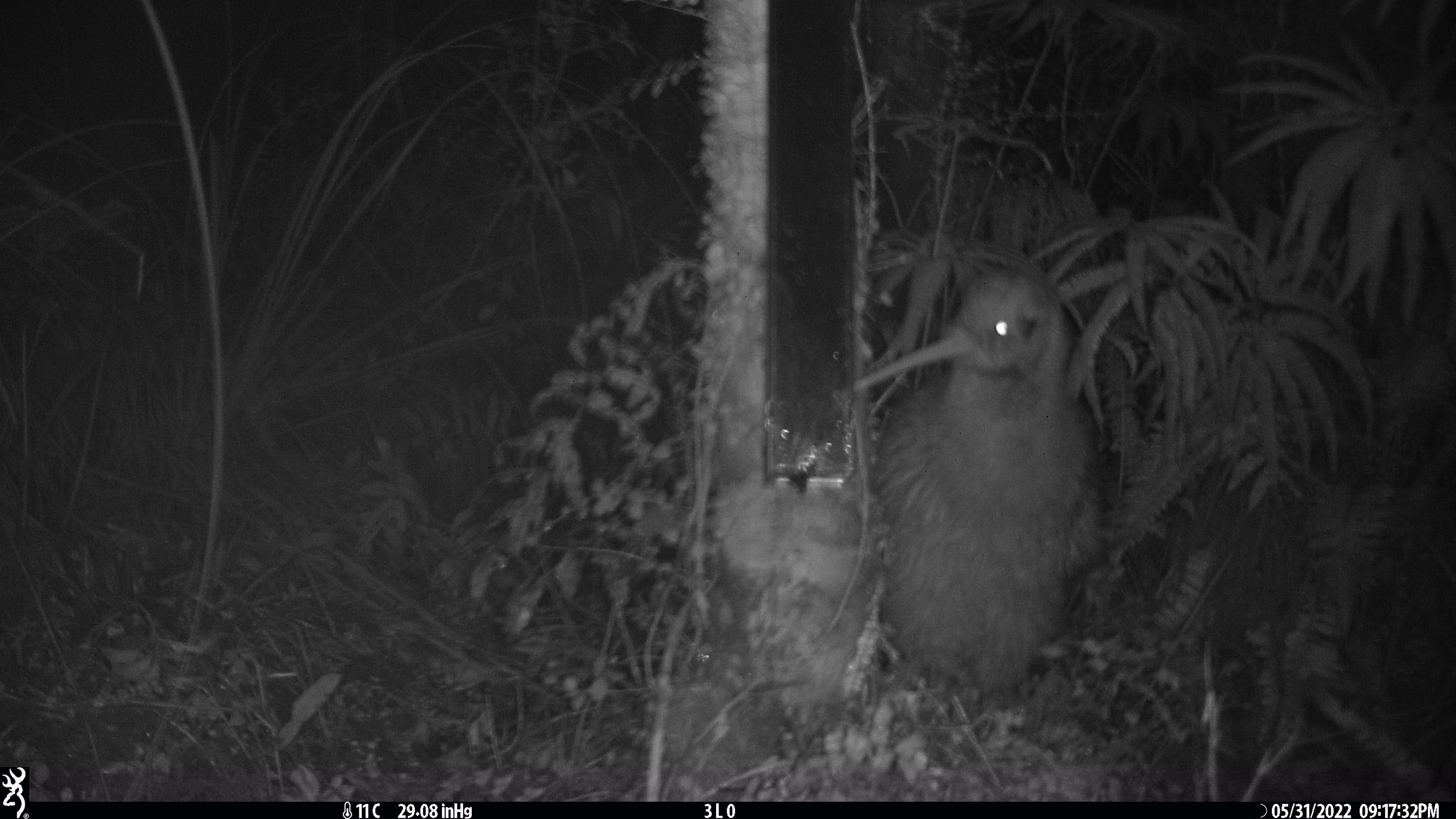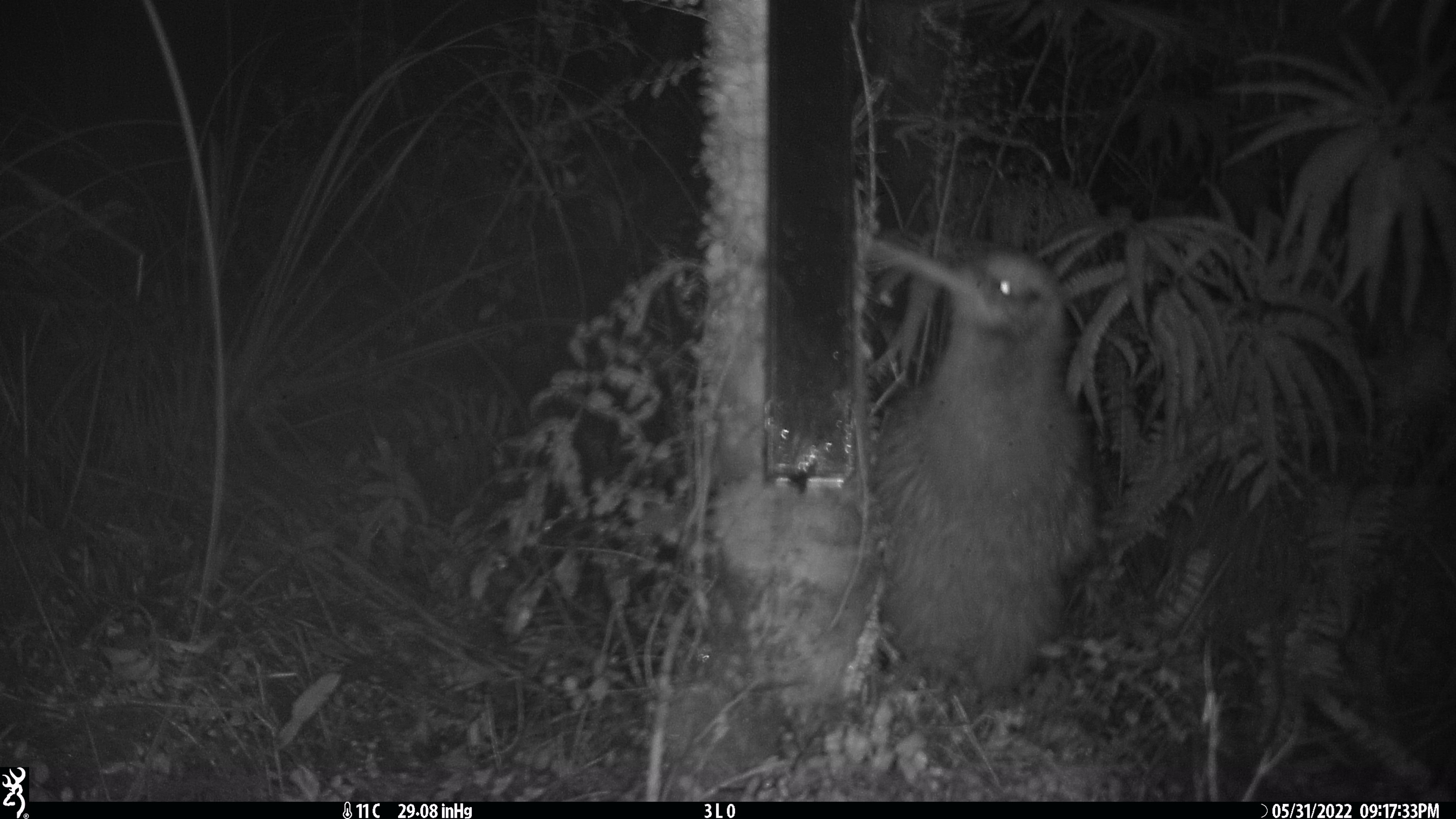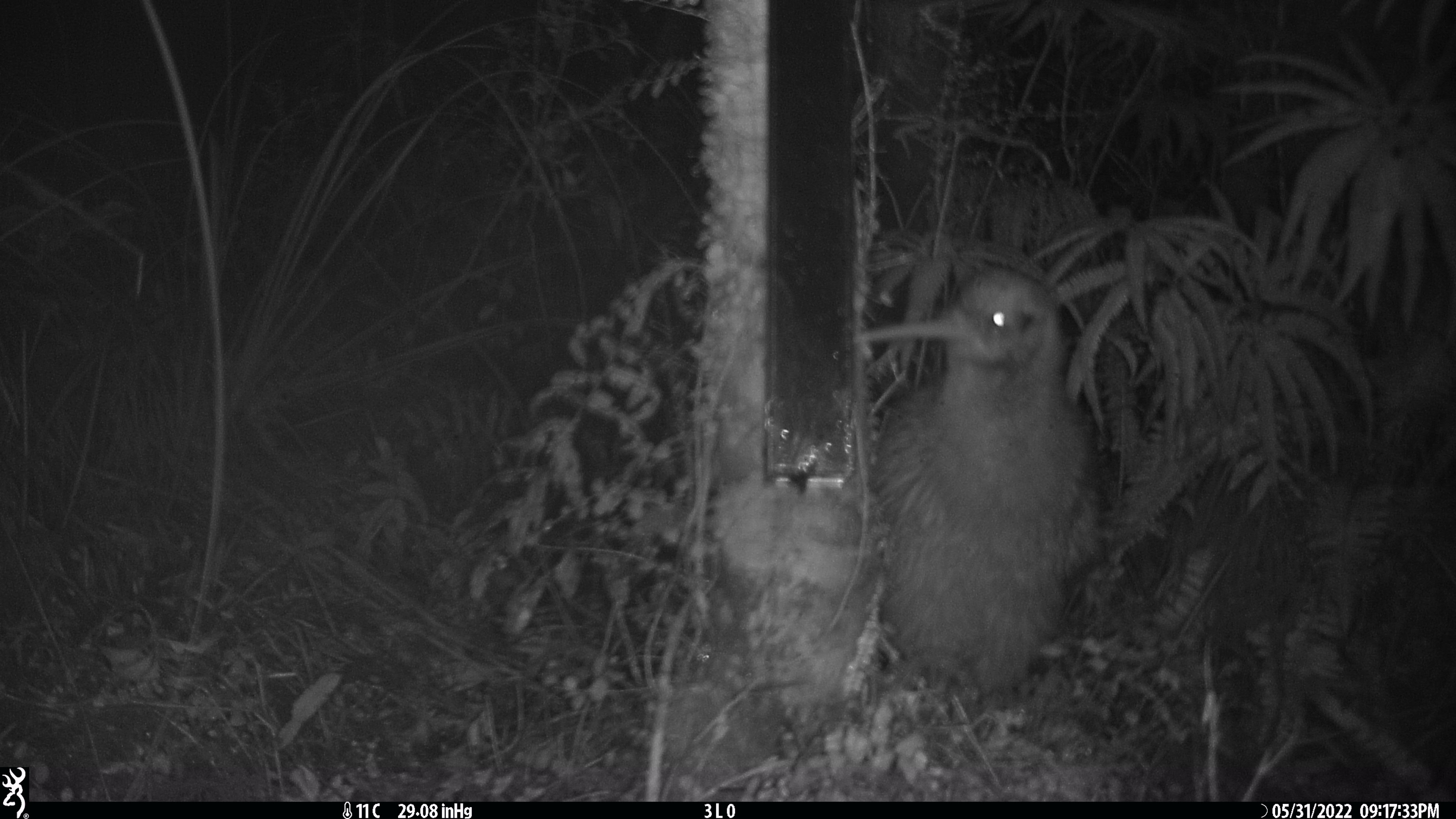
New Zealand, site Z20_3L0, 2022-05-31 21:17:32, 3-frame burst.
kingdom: Animalia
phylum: Chordata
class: Aves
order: Apterygiformes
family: Apterygidae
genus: Apteryx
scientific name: Apteryx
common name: kiwi